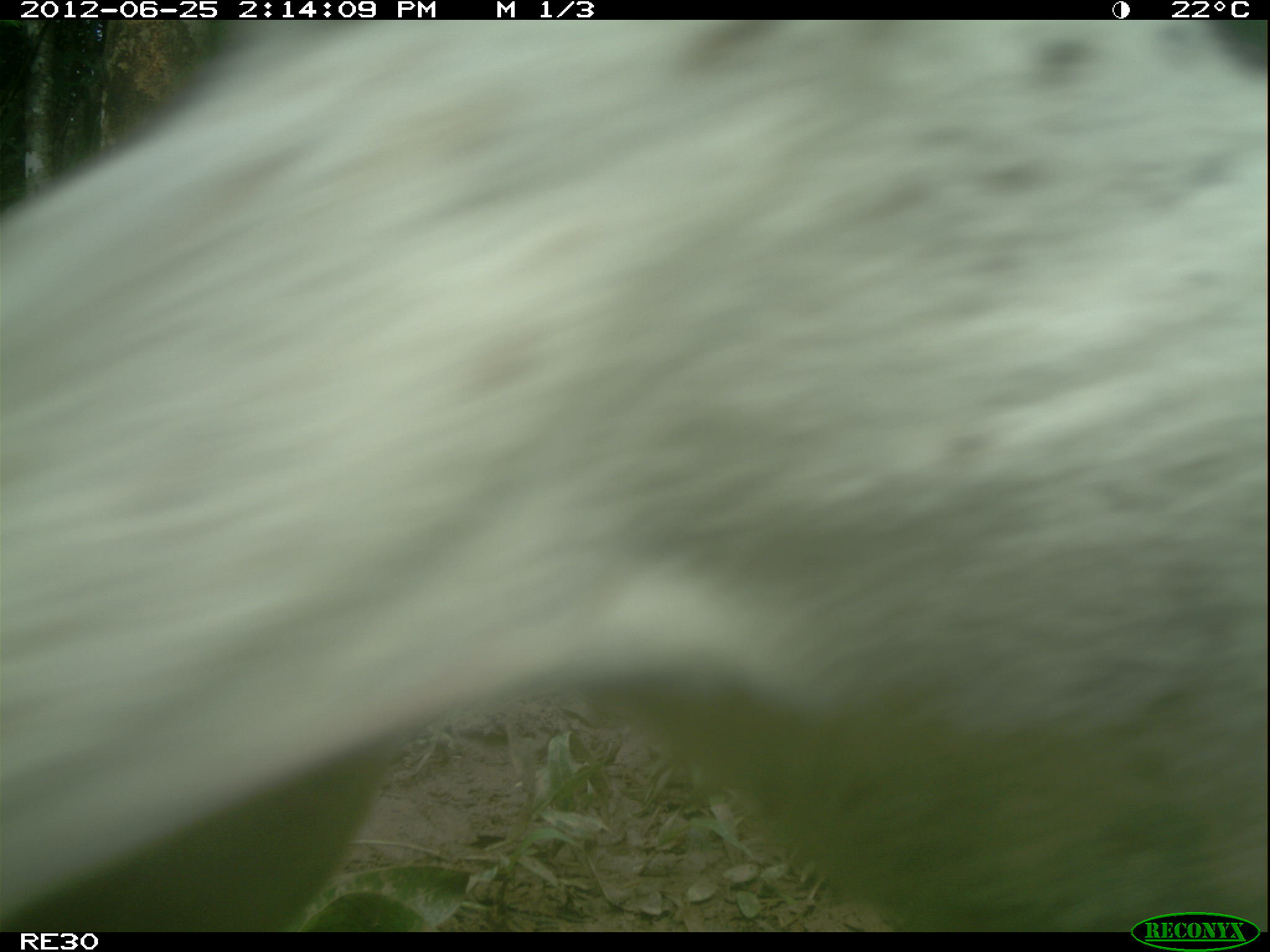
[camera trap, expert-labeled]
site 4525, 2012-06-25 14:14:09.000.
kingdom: Animalia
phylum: Chordata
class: Mammalia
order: Carnivora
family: Canidae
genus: Canis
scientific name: Canis familiaris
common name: domestic dog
Canis familiaris (domestic dog), count 1.